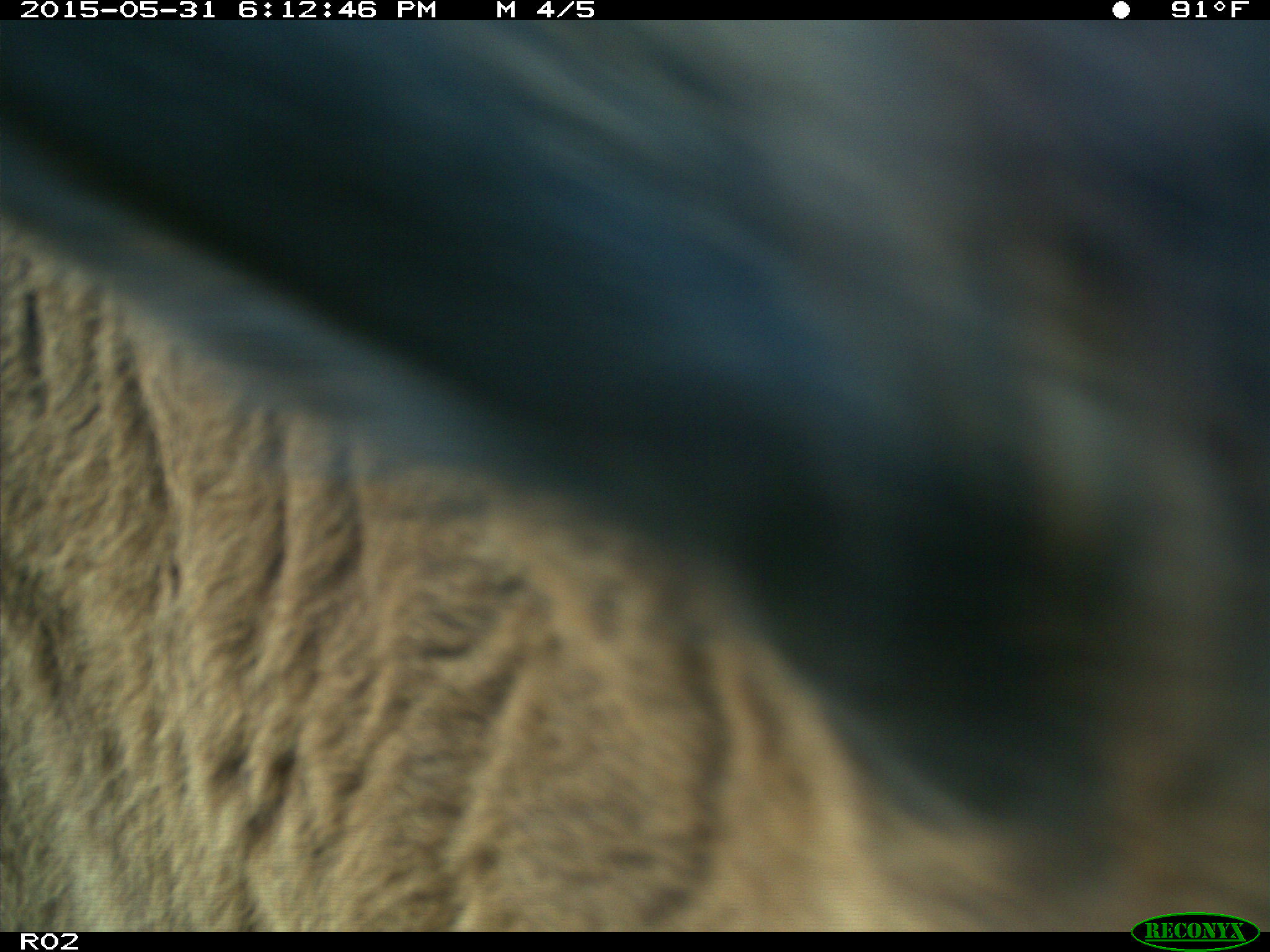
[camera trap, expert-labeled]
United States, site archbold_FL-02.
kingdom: Animalia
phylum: Chordata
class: Mammalia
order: Artiodactyla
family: Bovidae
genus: Bos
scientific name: Bos taurus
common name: domestic cow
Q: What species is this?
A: Bos taurus (domestic cow).